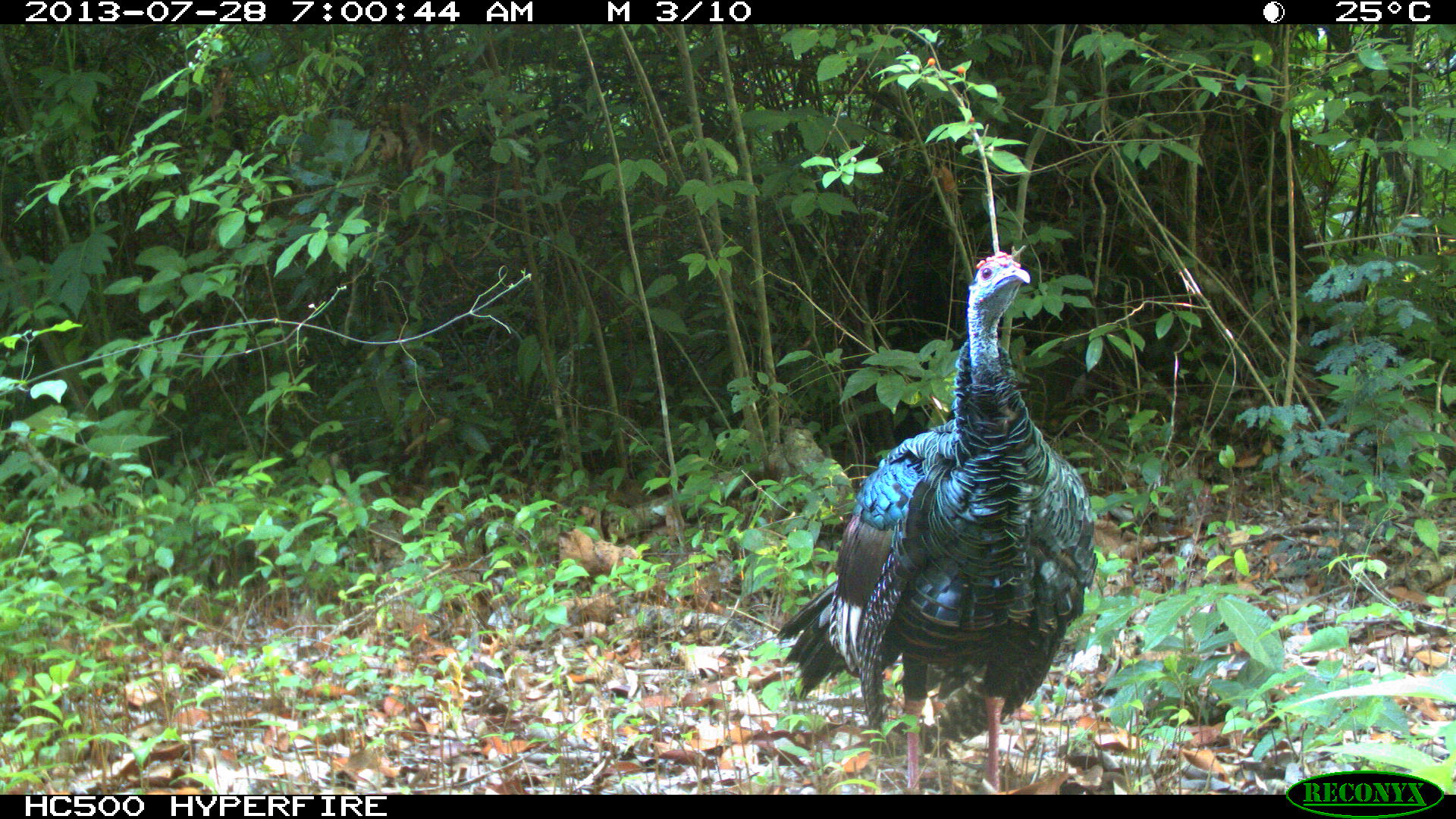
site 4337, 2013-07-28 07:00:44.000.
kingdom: Animalia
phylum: Chordata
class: Aves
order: Galliformes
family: Phasianidae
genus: Meleagris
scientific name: Meleagris ocellata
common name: ocellated turkey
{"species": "Meleagris ocellata (ocellated turkey)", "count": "1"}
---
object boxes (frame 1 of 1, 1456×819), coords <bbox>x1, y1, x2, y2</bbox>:
meleagris ocellata: <bbox>777, 252, 1099, 795</bbox>